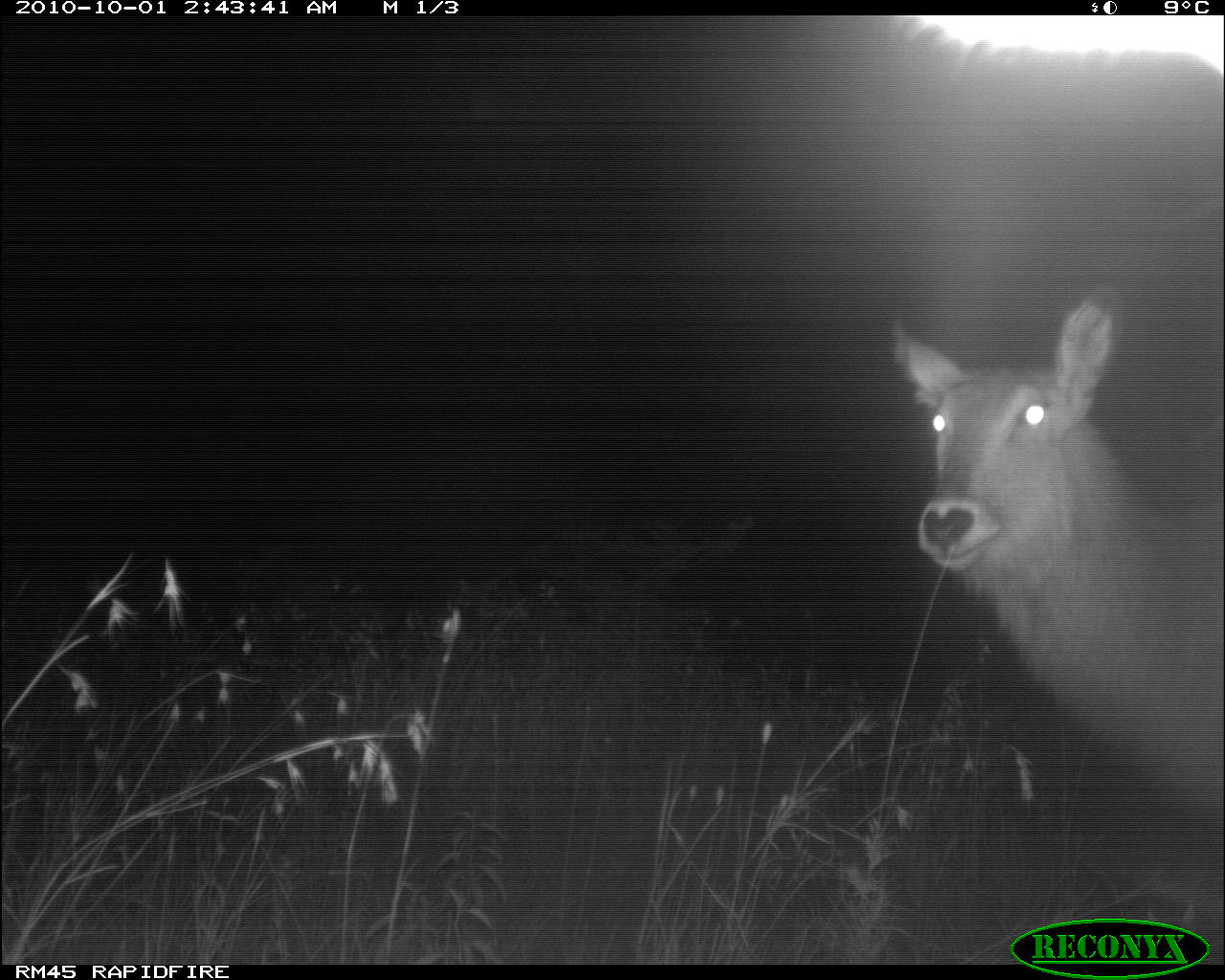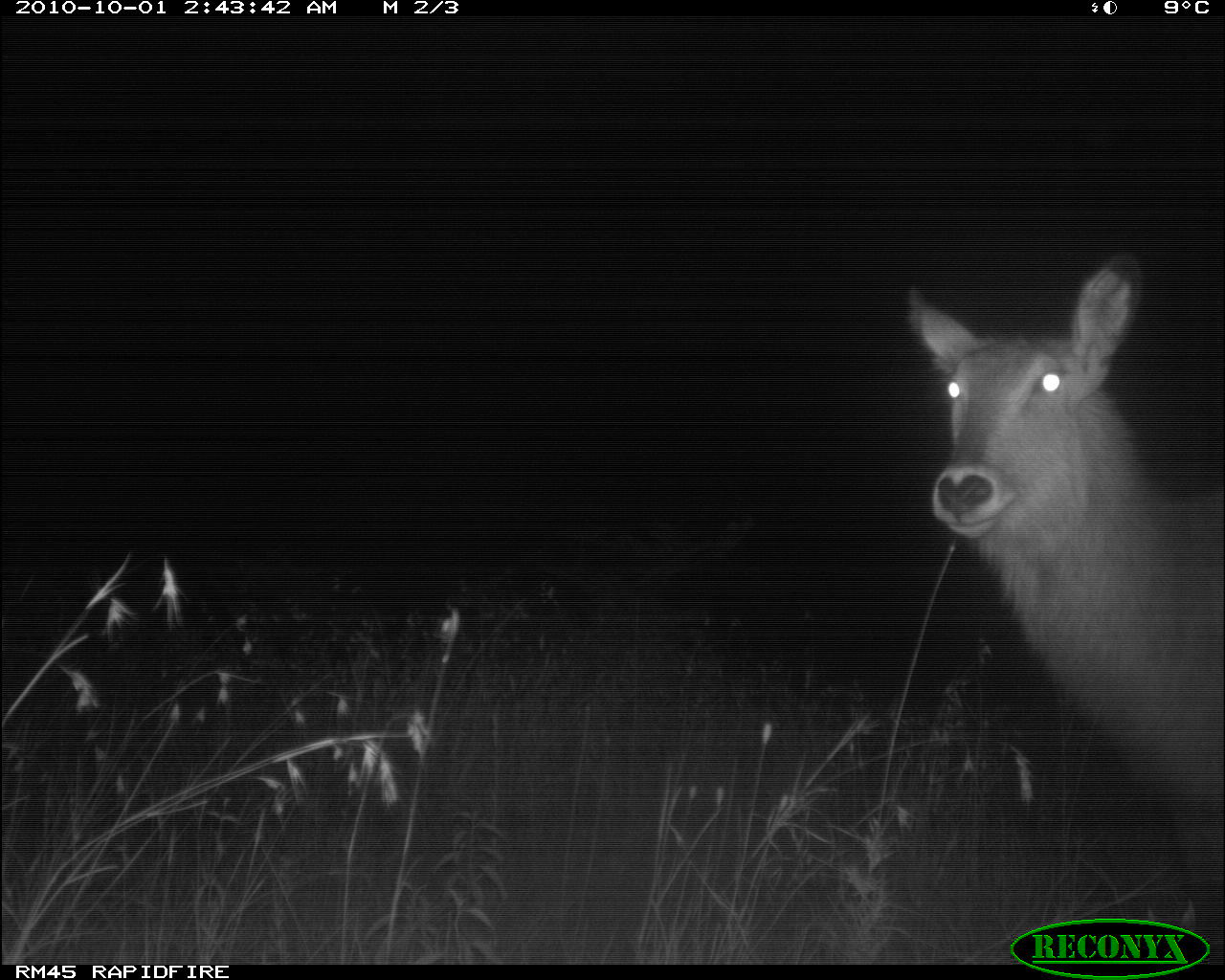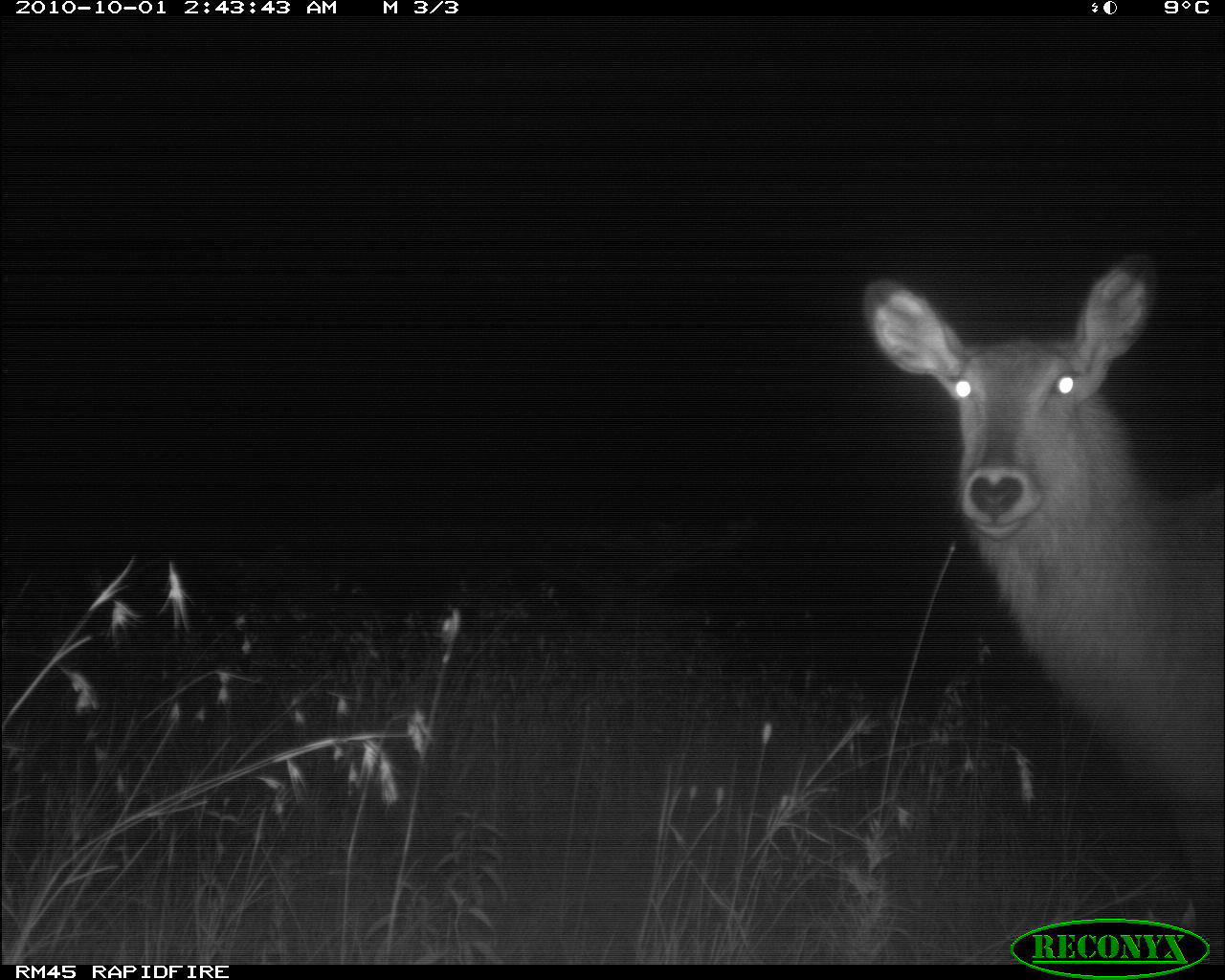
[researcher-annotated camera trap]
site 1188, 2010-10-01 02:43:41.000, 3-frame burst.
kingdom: Animalia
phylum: Chordata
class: Mammalia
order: Artiodactyla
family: Bovidae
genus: Kobus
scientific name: Kobus ellipsiprymnus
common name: waterbuck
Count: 2.